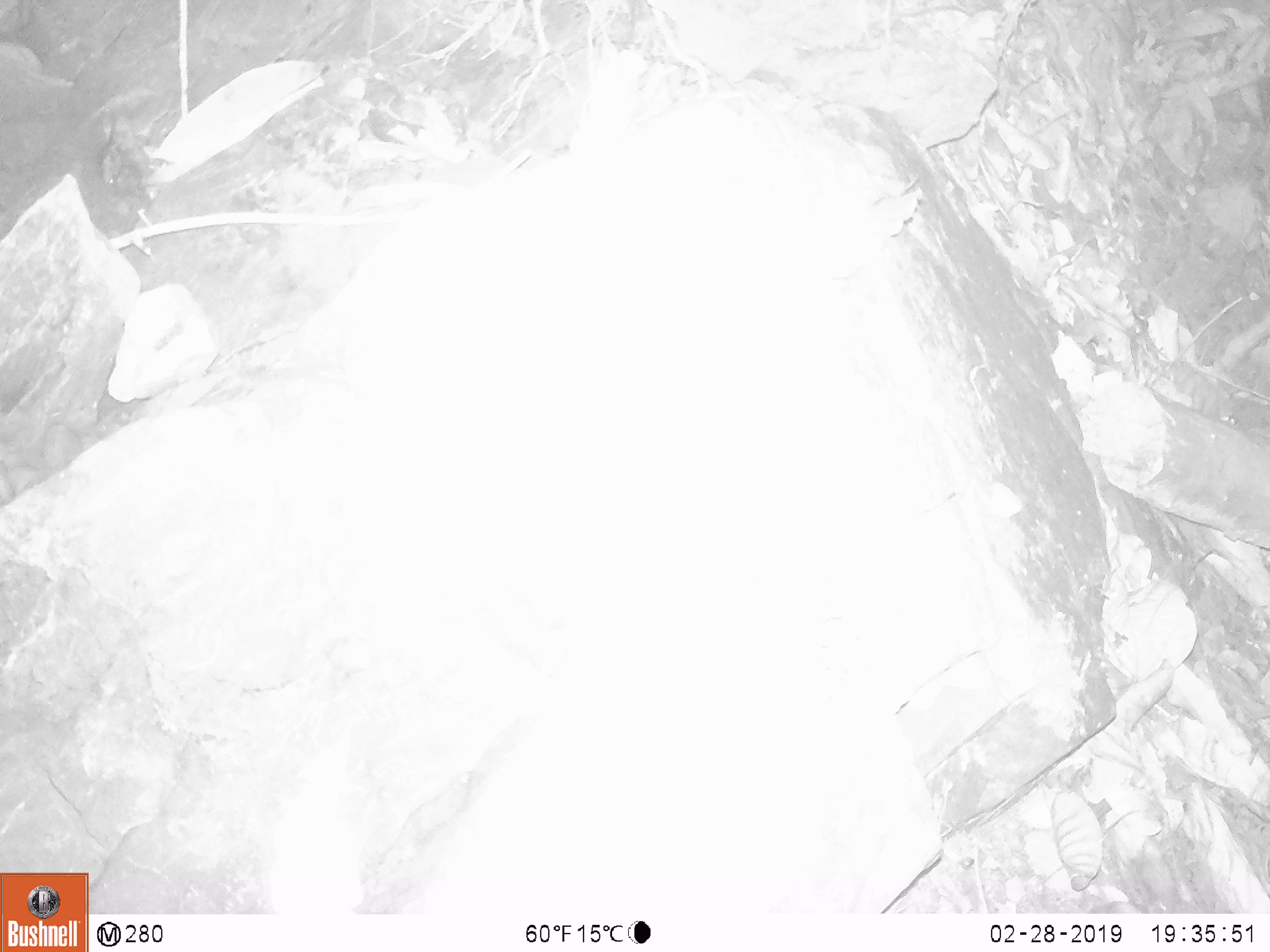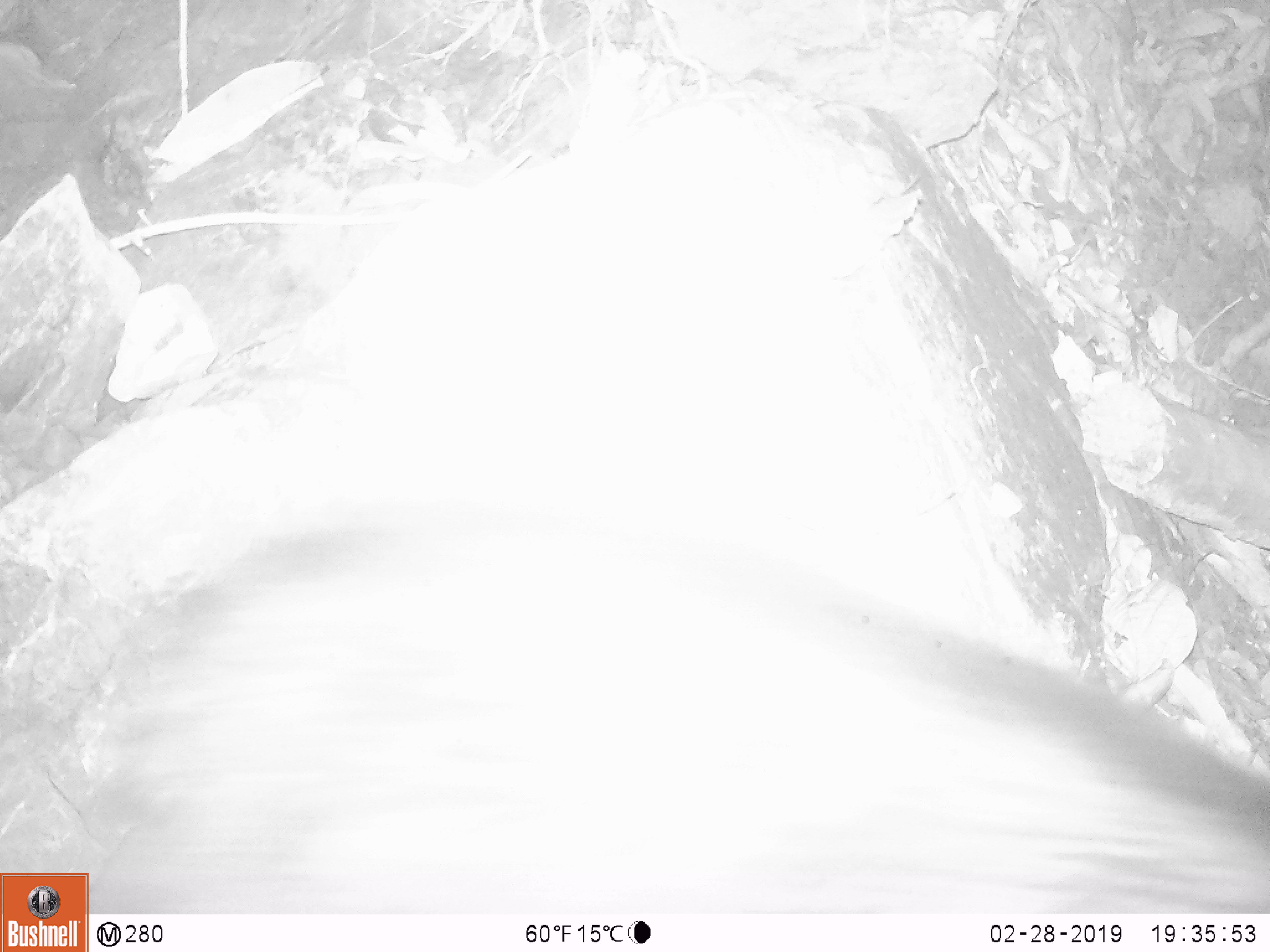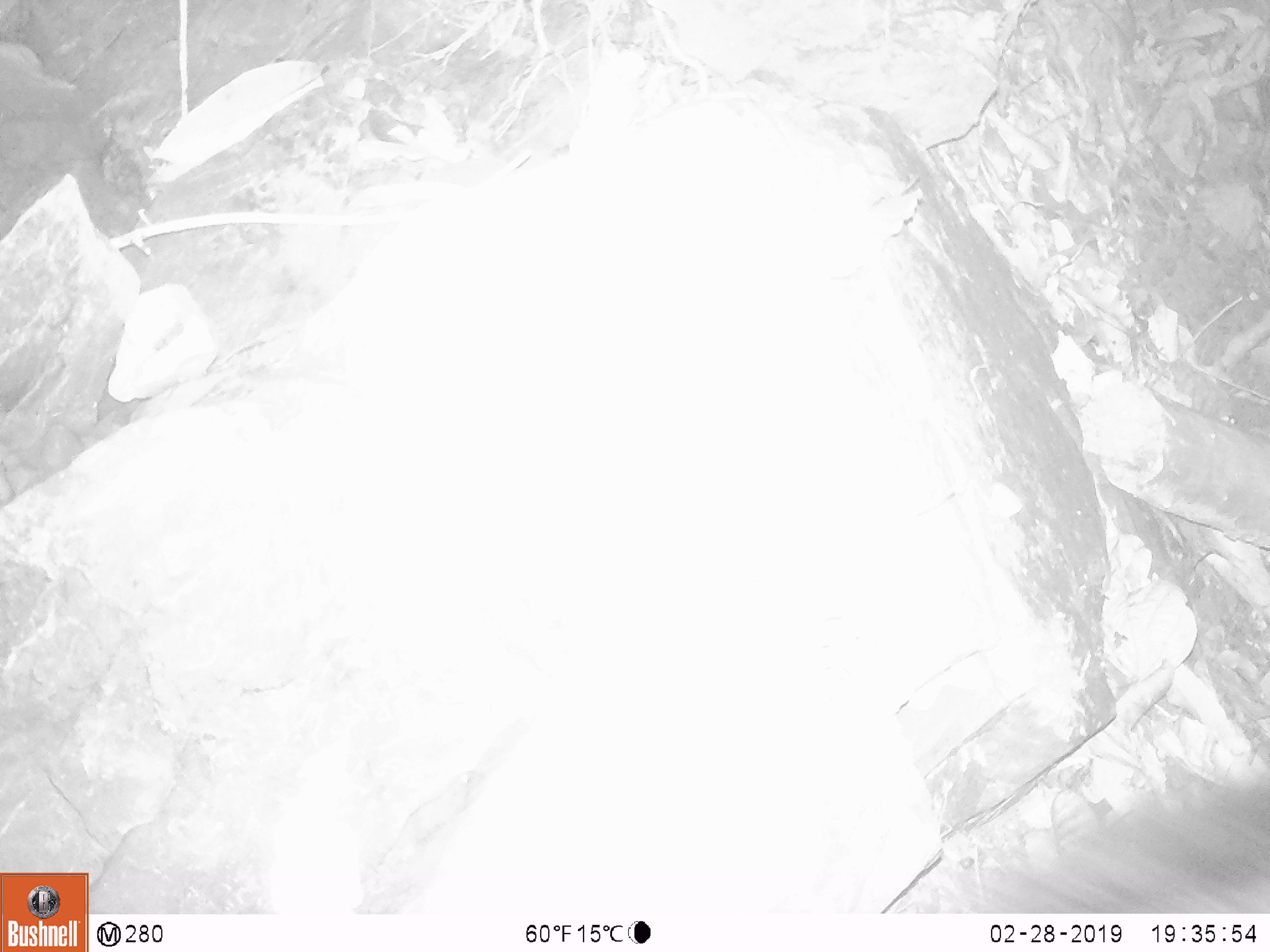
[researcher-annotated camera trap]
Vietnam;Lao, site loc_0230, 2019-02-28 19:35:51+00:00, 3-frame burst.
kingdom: Animalia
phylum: Chordata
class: Mammalia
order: Artiodactyla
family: Bovidae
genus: Capricornis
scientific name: Capricornis sumatraensis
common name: chinese serow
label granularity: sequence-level